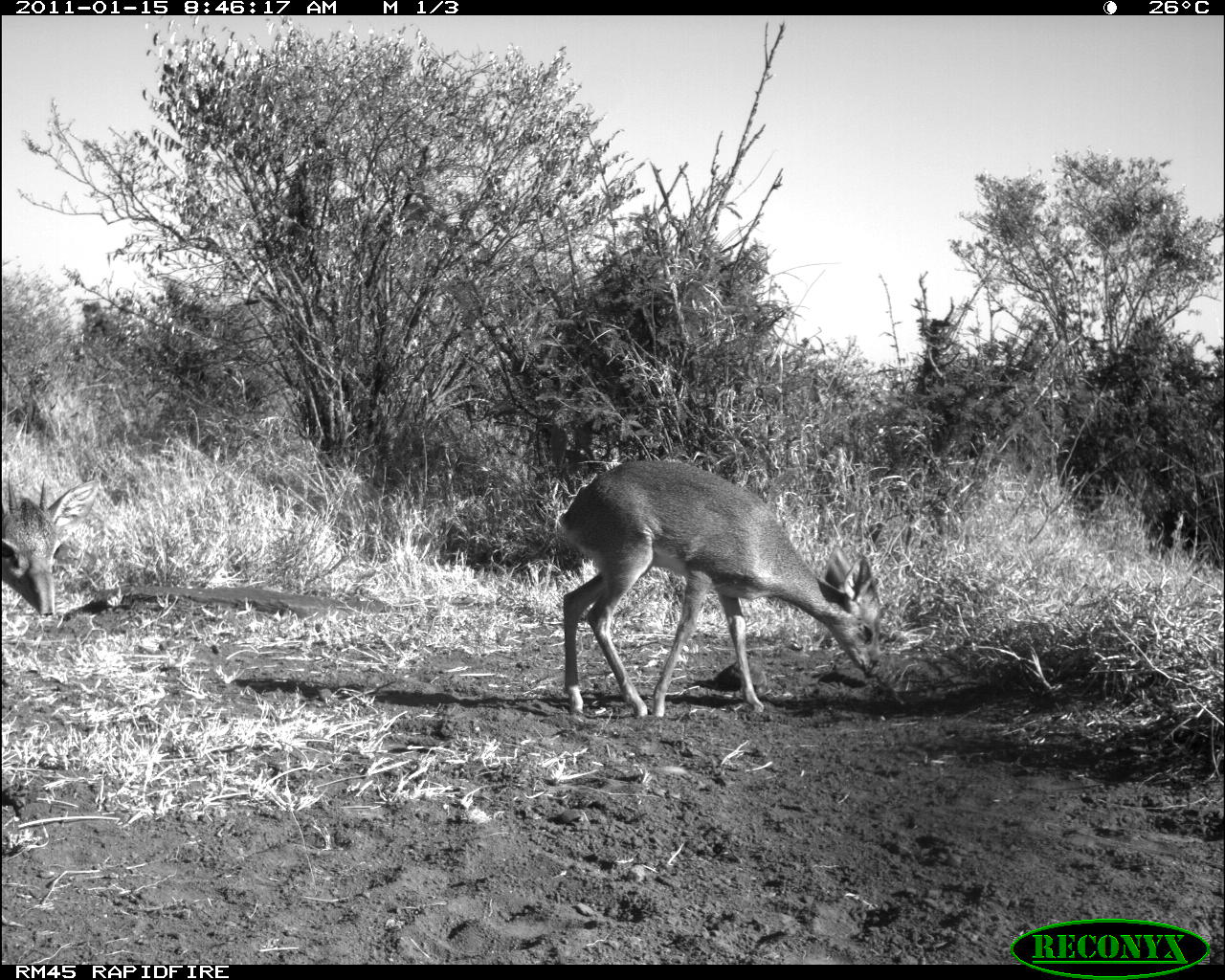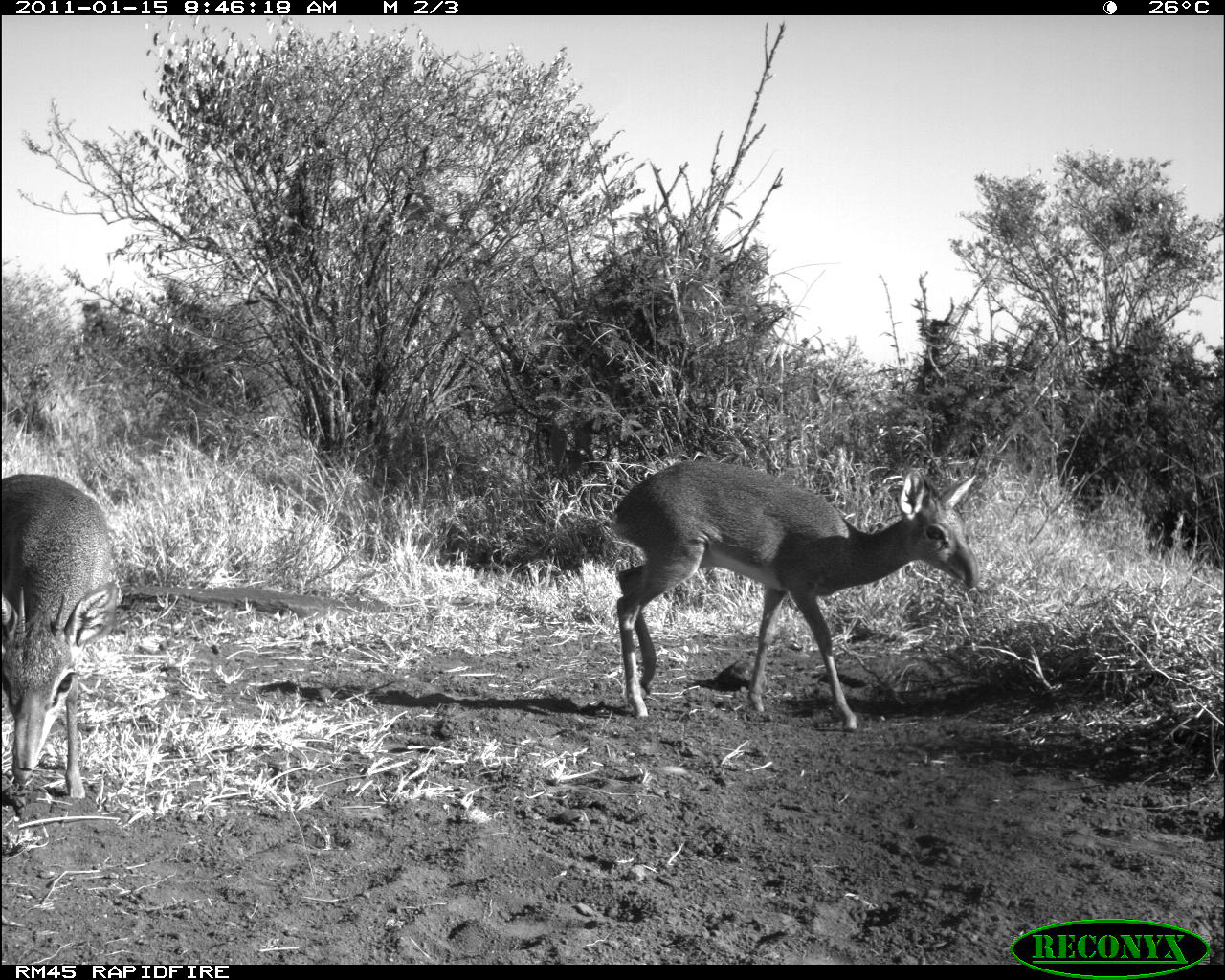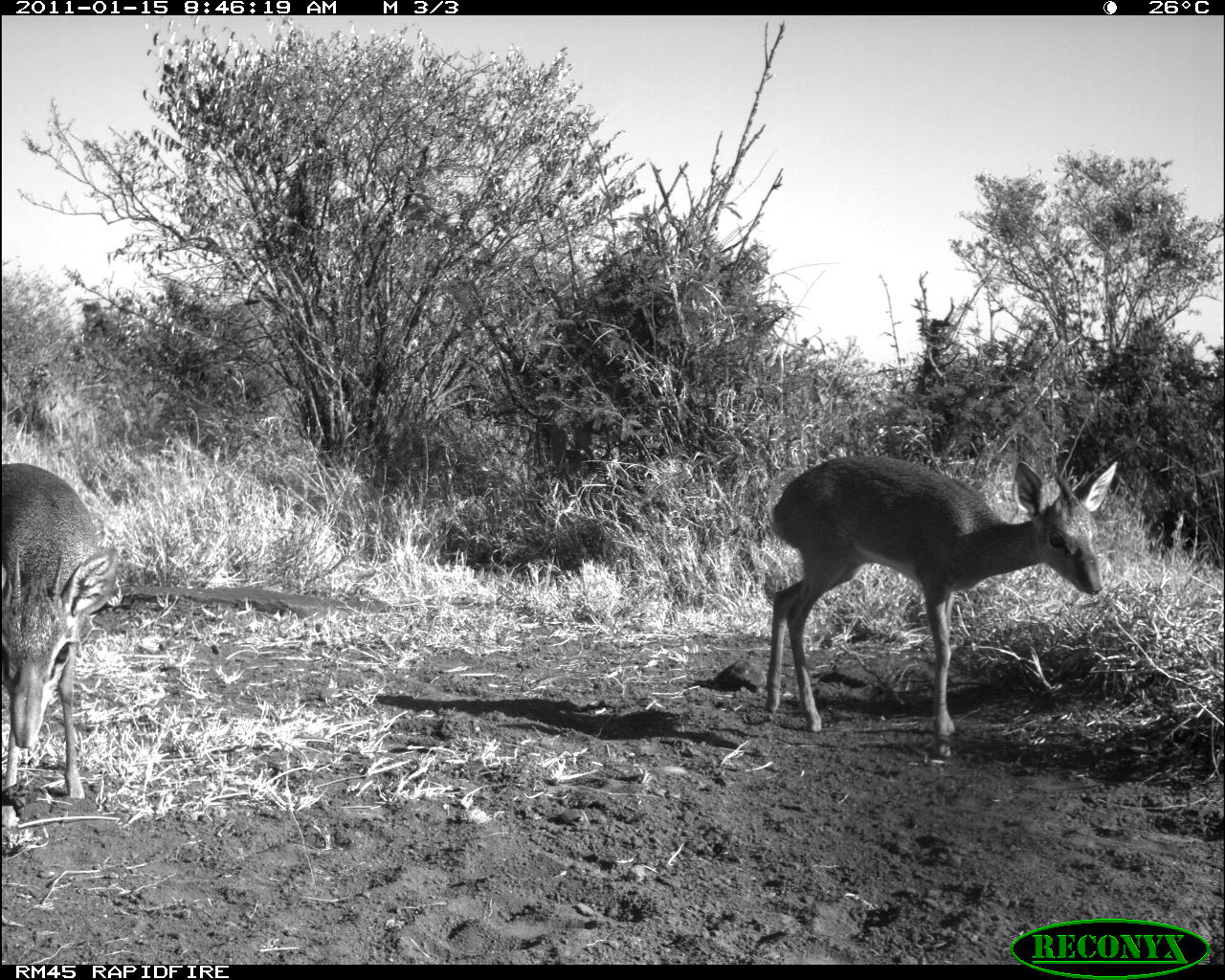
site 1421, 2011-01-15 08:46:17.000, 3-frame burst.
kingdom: Animalia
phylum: Chordata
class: Mammalia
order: Artiodactyla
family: Bovidae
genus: Madoqua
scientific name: Madoqua guentheri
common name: günther's dik-dik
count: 2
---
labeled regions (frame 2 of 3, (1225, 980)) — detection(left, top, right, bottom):
madoqua guentheri: detection(608, 459, 979, 731); detection(0, 470, 122, 798)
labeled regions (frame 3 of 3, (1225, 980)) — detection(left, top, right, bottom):
madoqua guentheri: detection(763, 453, 1118, 760); detection(1, 461, 118, 799)